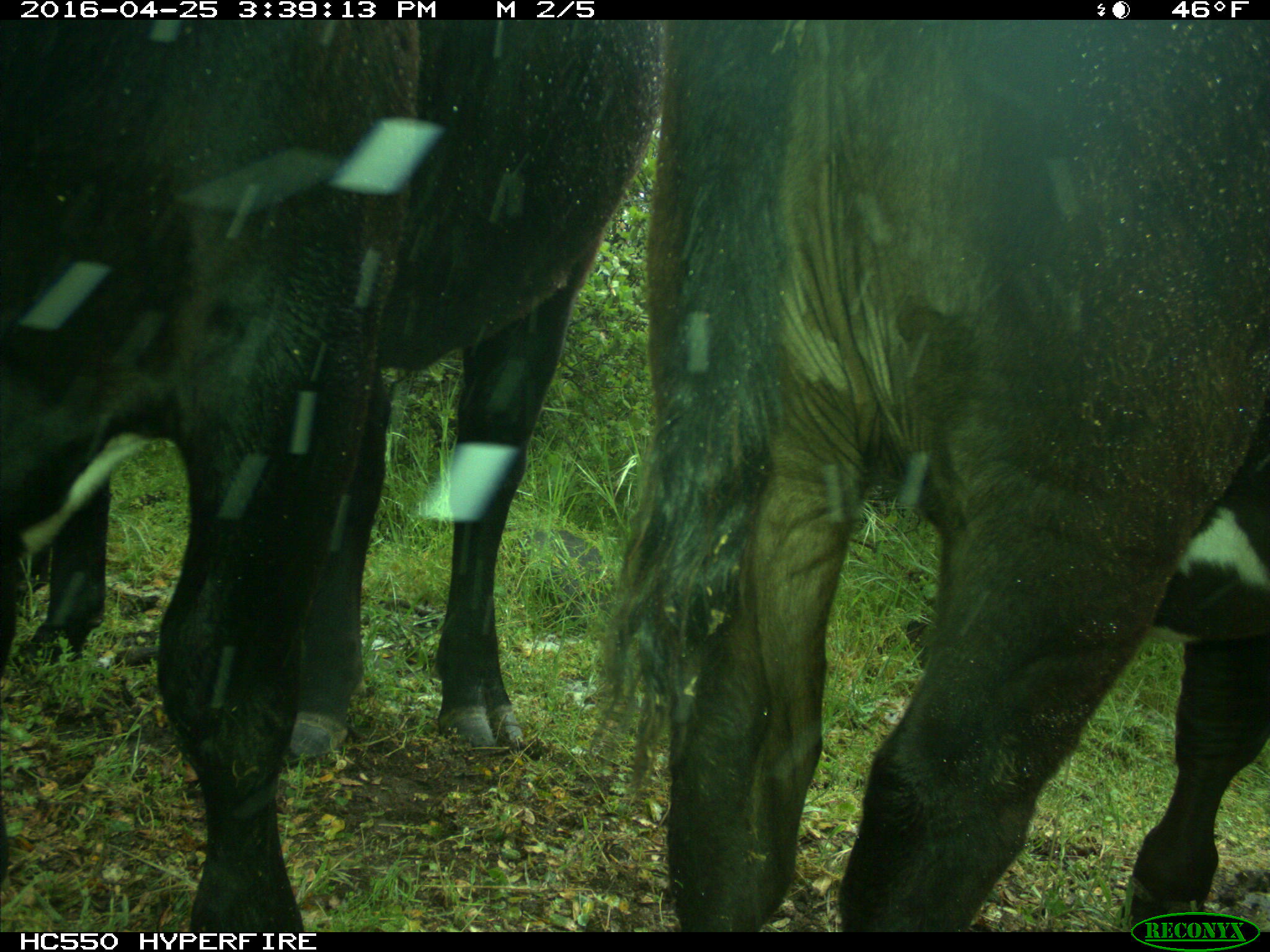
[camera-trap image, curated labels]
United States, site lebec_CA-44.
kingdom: Animalia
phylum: Chordata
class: Mammalia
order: Artiodactyla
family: Bovidae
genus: Bos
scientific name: Bos taurus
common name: domestic cow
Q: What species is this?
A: Bos taurus (domestic cow).